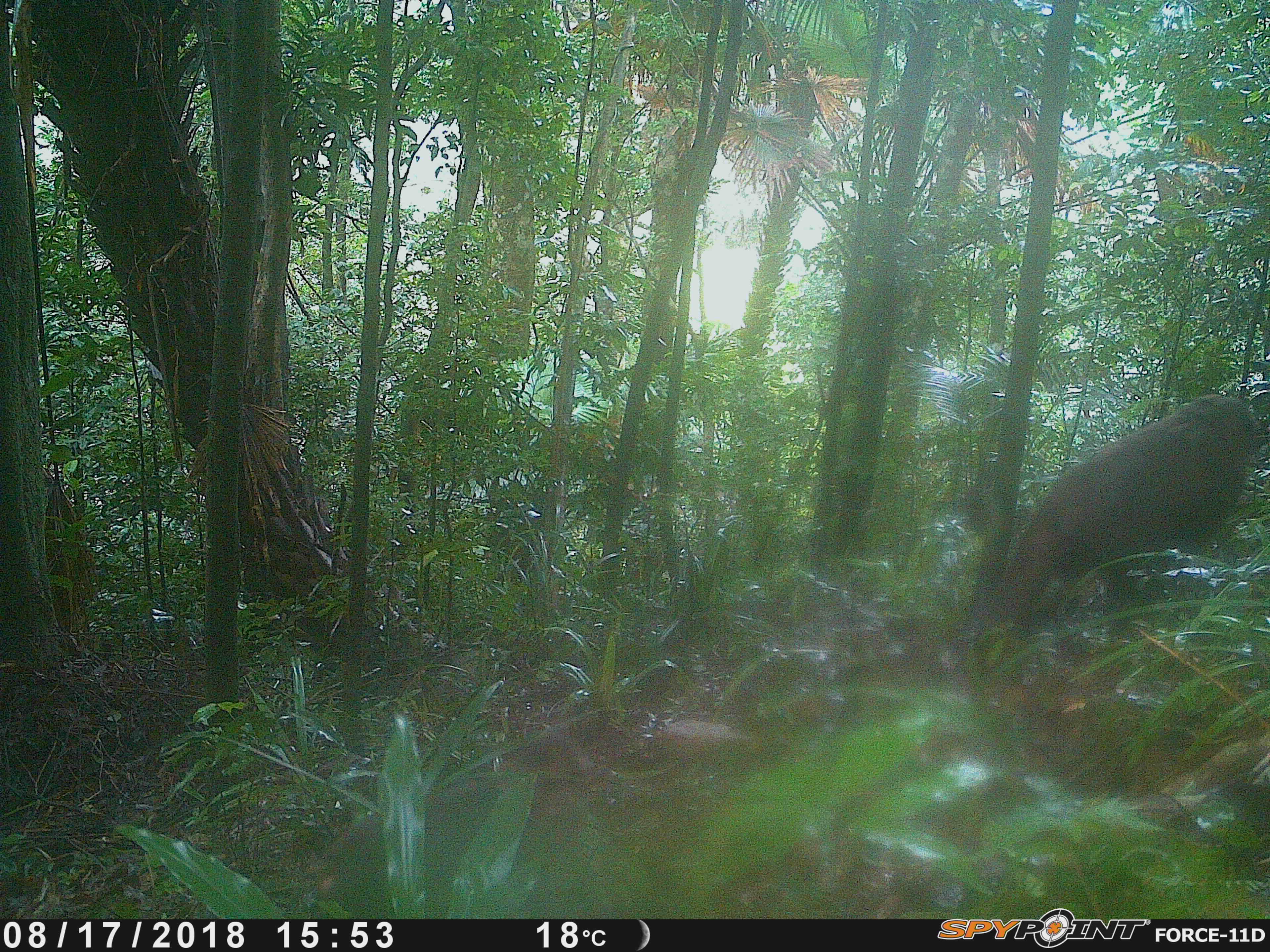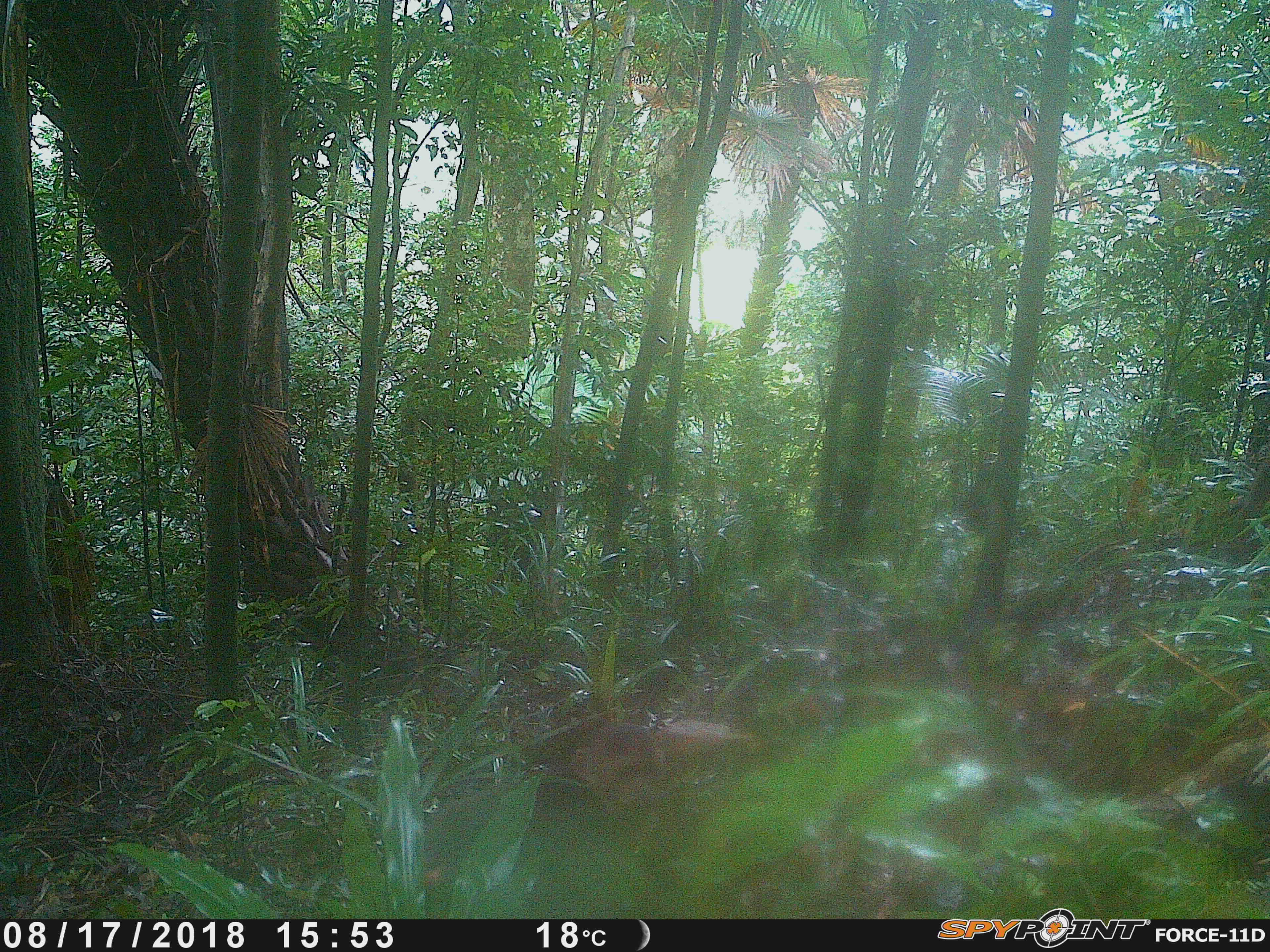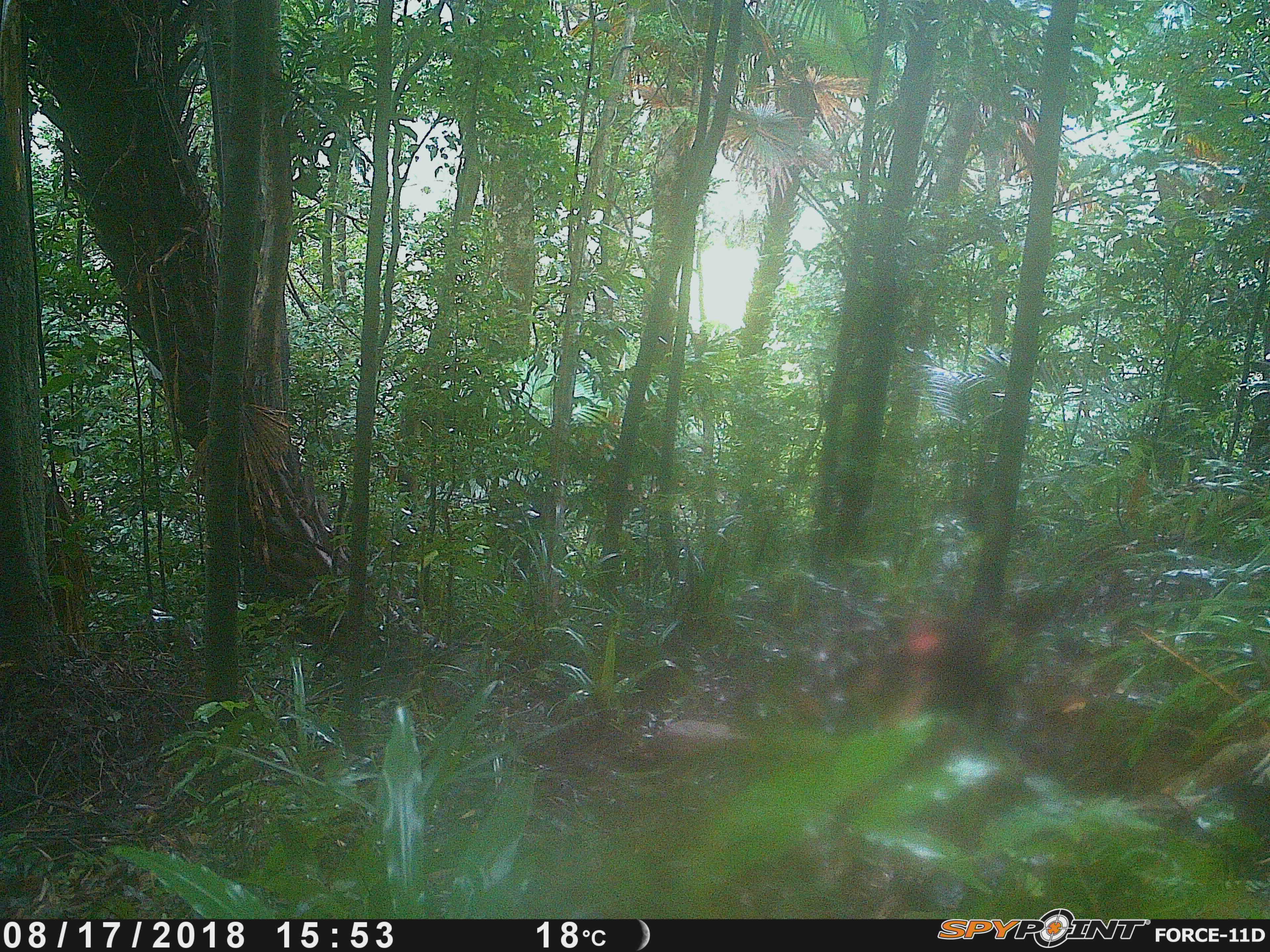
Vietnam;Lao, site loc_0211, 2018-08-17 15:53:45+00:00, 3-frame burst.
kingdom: Animalia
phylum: Chordata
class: Mammalia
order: Primates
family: Cercopithecidae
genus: Macaca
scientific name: Macaca arctoides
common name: stump-tailed macaque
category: stump tailed macaque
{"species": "stump tailed macaque (stump-tailed macaque) (Macaca arctoides)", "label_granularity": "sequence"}